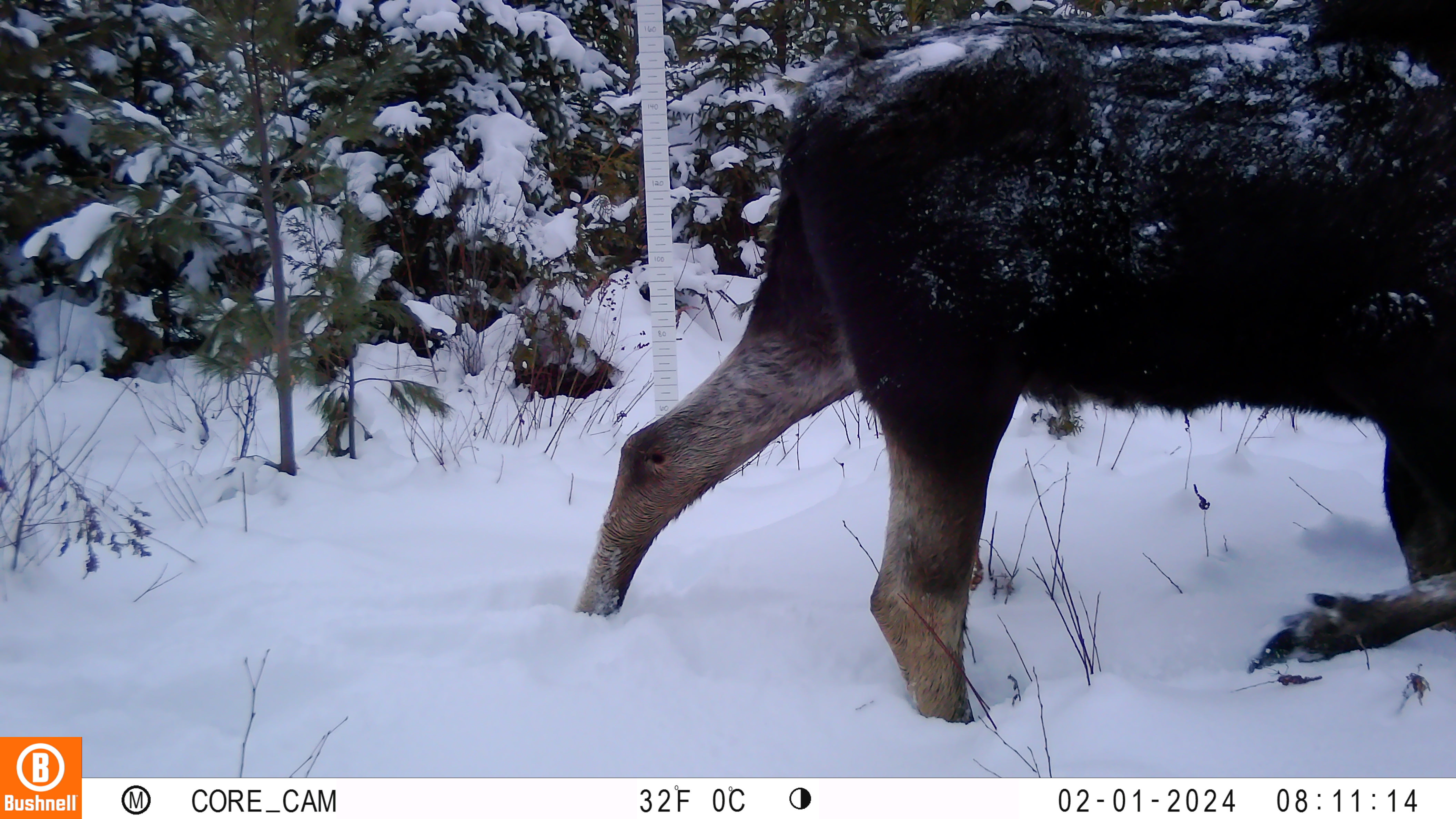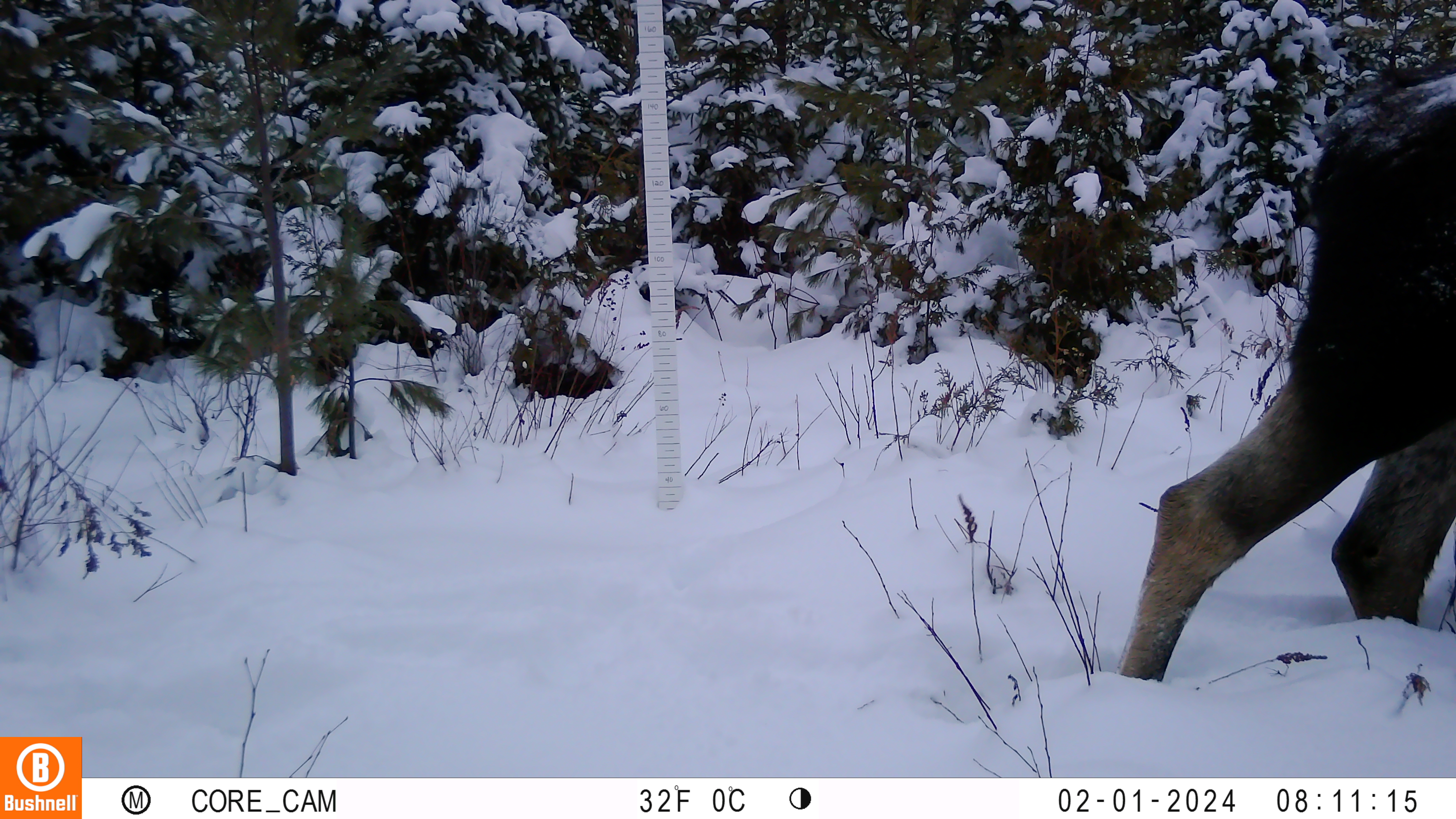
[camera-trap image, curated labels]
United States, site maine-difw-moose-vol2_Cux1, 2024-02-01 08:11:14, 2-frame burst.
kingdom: Animalia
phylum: Chordata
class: Mammalia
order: Artiodactyla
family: Cervidae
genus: Alces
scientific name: Alces alces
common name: moose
Moose (Alces alces).